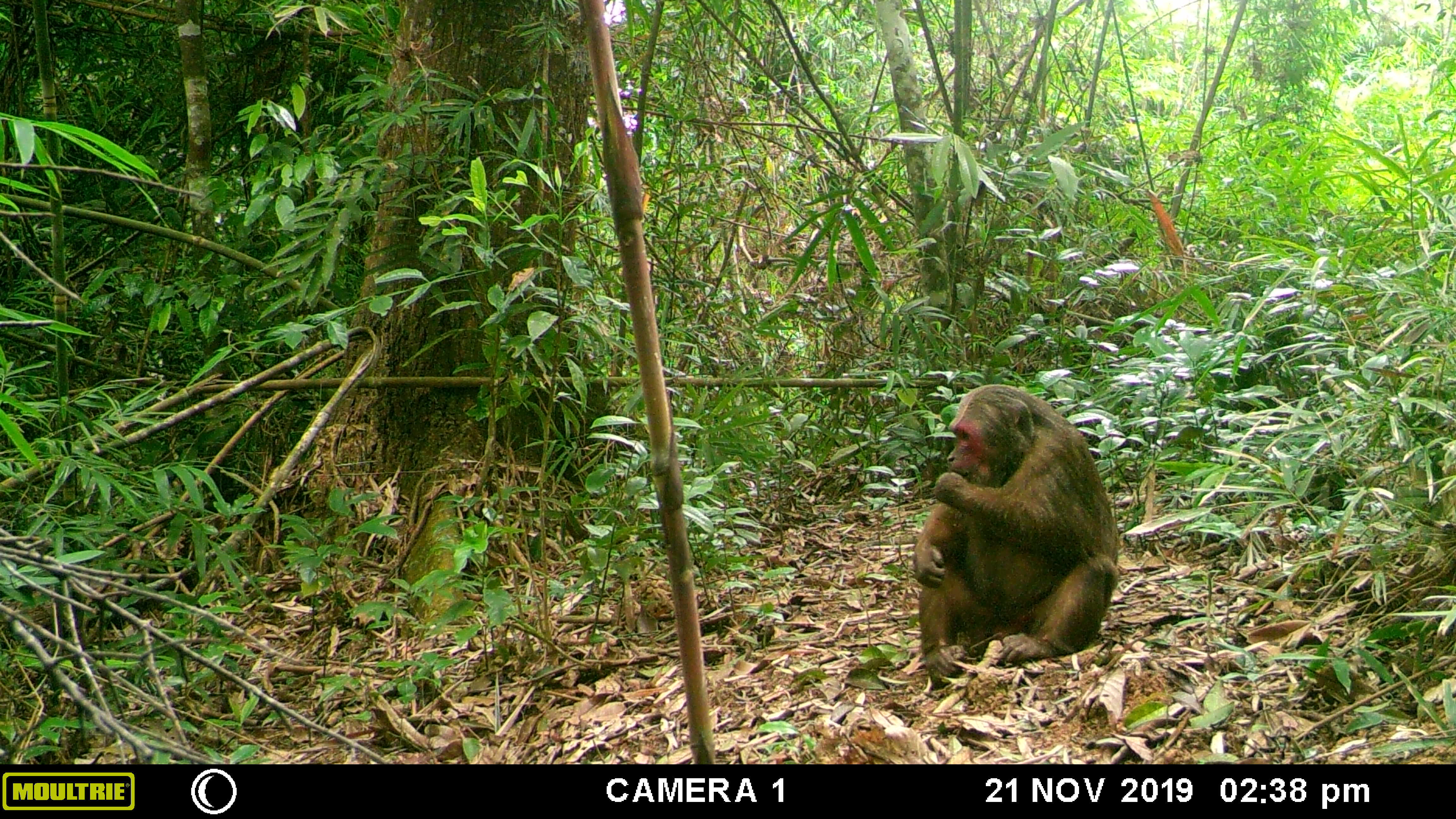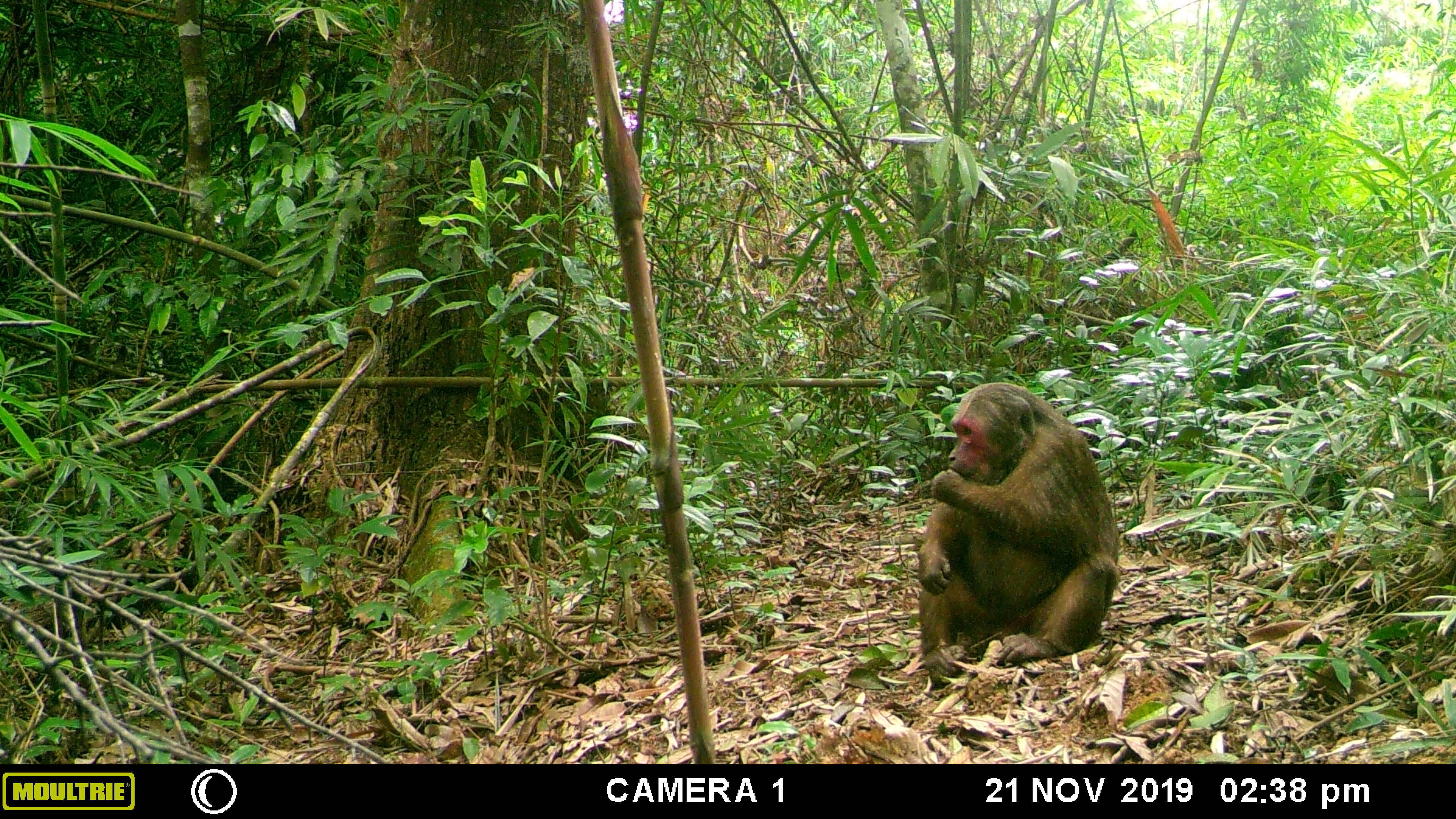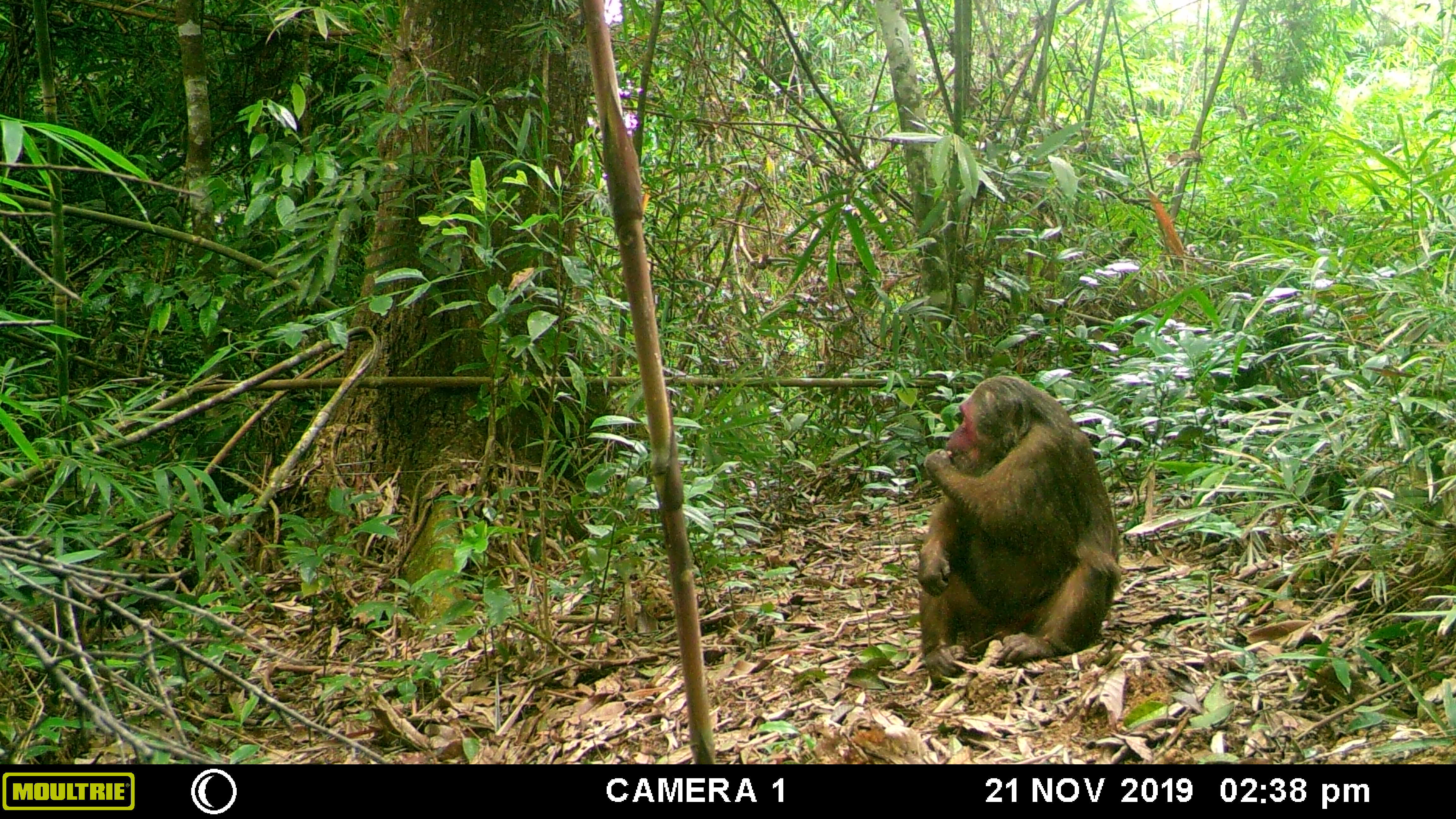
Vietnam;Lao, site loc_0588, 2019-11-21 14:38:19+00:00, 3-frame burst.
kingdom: Animalia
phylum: Chordata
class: Mammalia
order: Primates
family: Cercopithecidae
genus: Macaca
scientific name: Macaca arctoides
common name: stump-tailed macaque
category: stump tailed macaque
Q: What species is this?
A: Stump tailed macaque (stump-tailed macaque) (Macaca arctoides).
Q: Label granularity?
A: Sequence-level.